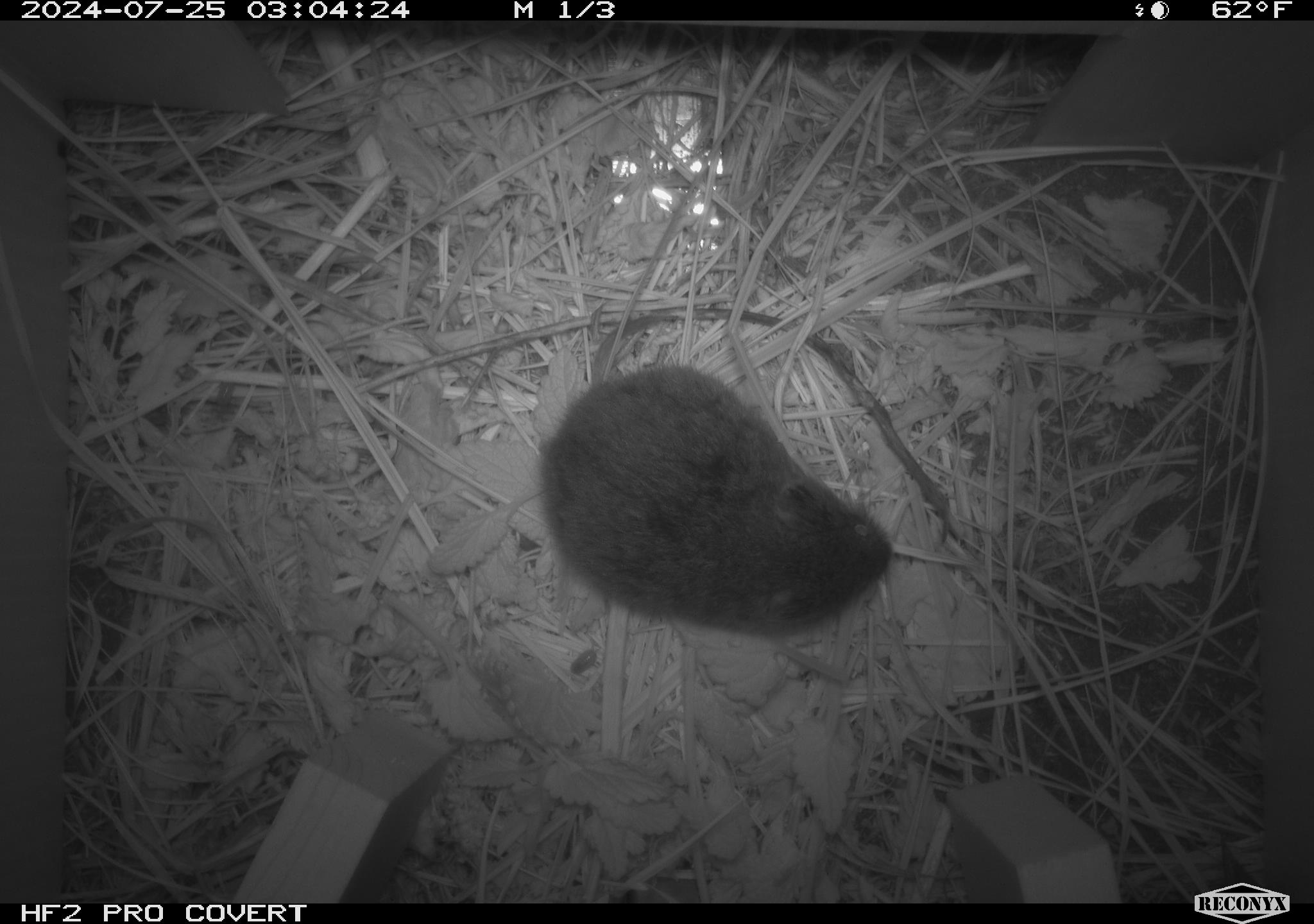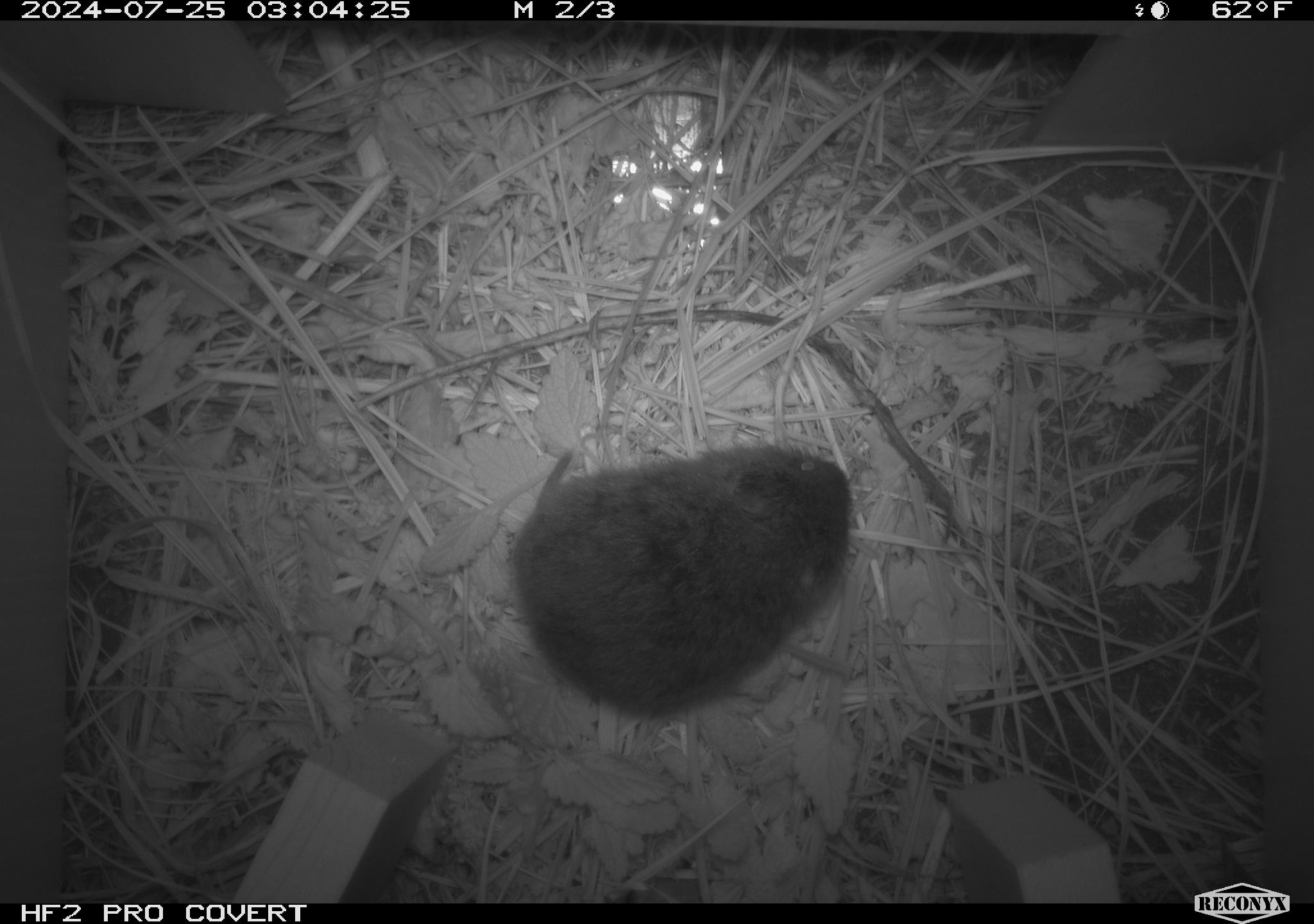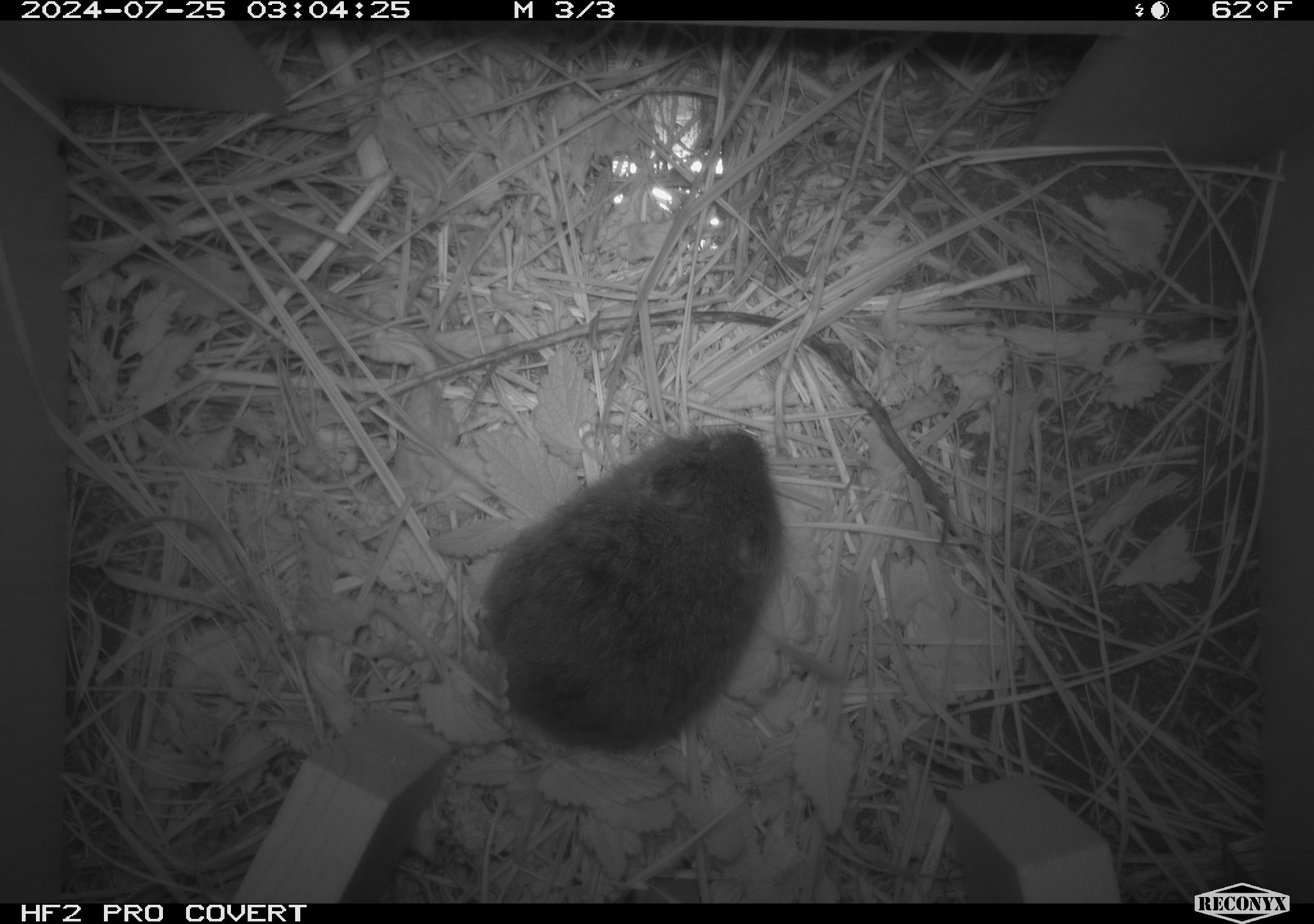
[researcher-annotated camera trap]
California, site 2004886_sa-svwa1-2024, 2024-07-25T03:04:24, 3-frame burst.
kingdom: Animalia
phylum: Chordata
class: Mammalia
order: Rodentia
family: Cricetidae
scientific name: Arvicolinae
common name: voles, lemmings, and muskrats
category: arvicolinae subfamily